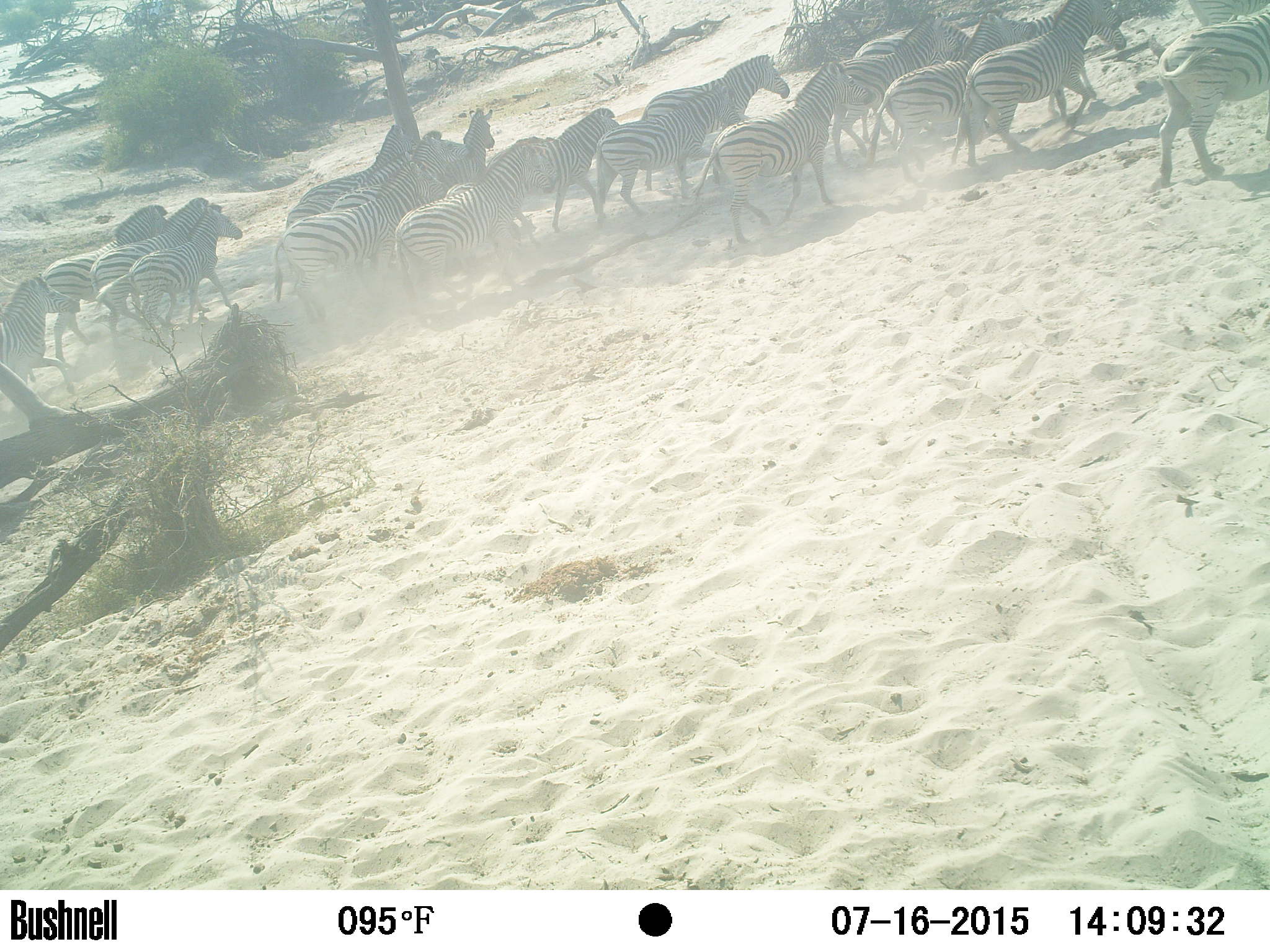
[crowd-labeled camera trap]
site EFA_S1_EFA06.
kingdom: Animalia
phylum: Chordata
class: Mammalia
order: Perissodactyla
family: Equidae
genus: Equus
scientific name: Equus quagga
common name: plains zebra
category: zebraplains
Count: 11-50.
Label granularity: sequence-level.